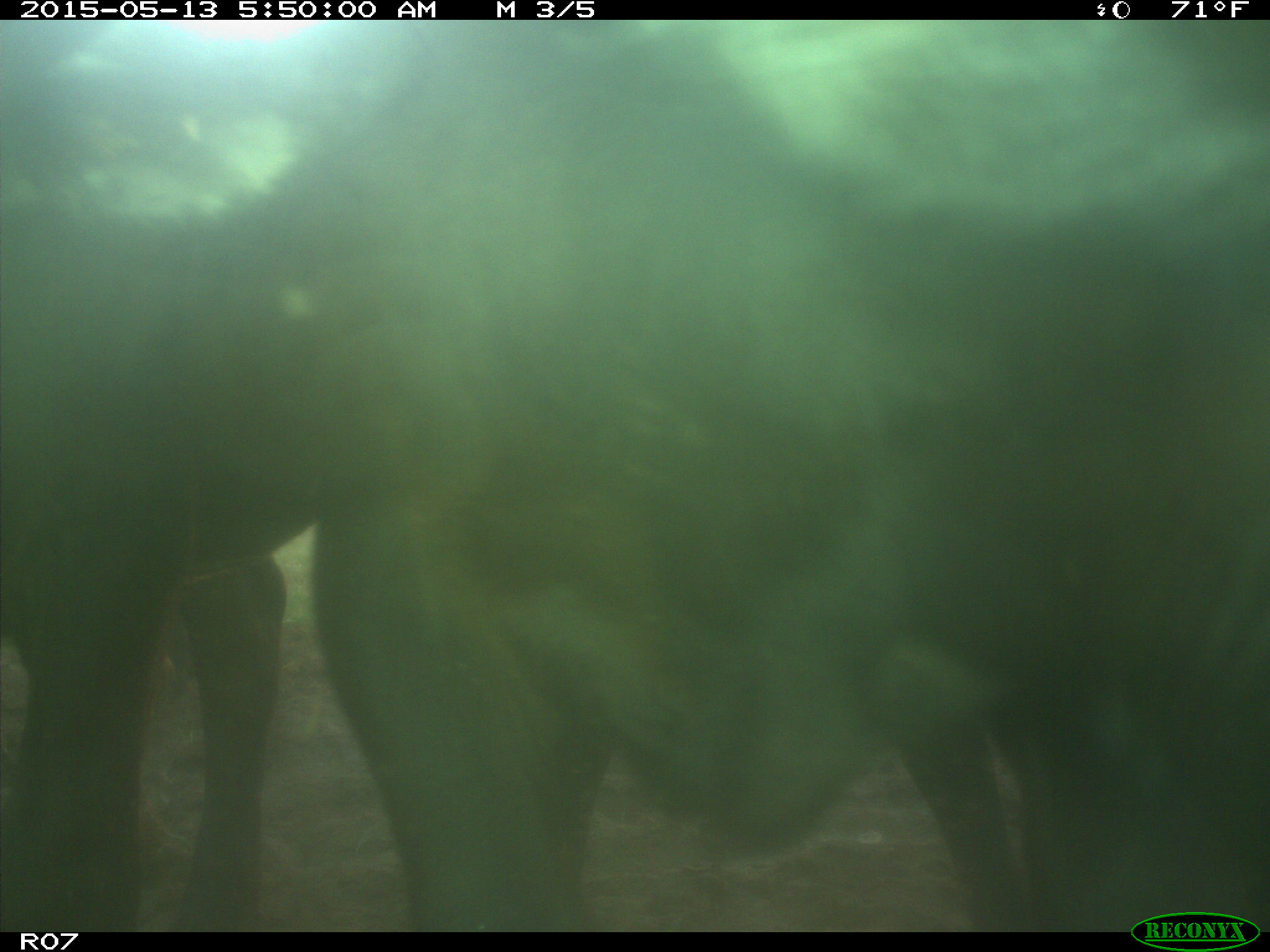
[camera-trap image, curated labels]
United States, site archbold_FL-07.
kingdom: Animalia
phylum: Chordata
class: Mammalia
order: Artiodactyla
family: Bovidae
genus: Bos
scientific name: Bos taurus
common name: domestic cow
Bos taurus (domestic cow).